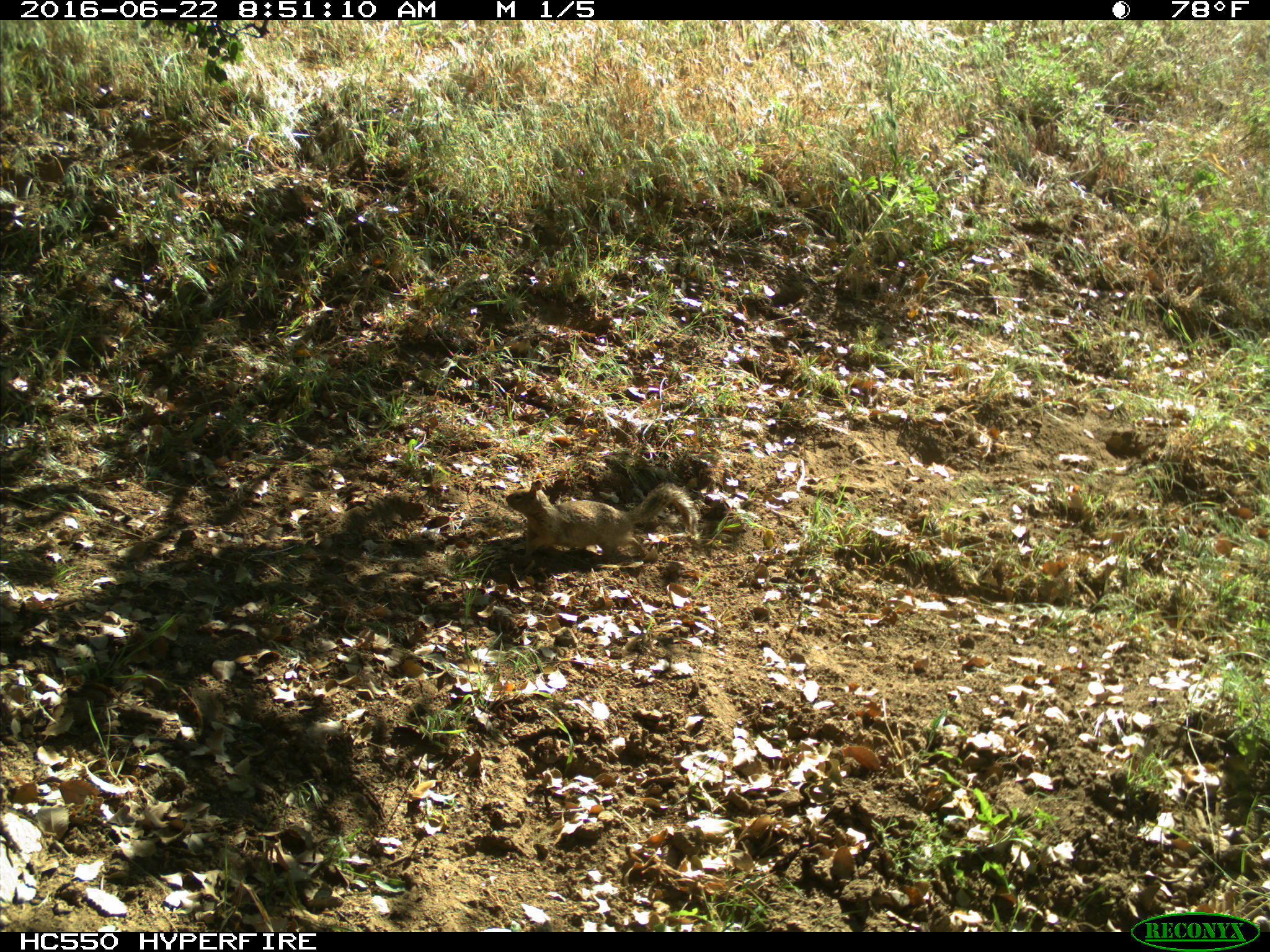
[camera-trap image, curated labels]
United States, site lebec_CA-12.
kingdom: Animalia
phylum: Chordata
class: Mammalia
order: Rodentia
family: Sciuridae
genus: Otospermophilus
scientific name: Otospermophilus beecheyi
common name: california ground squirrel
Otospermophilus beecheyi (california ground squirrel).